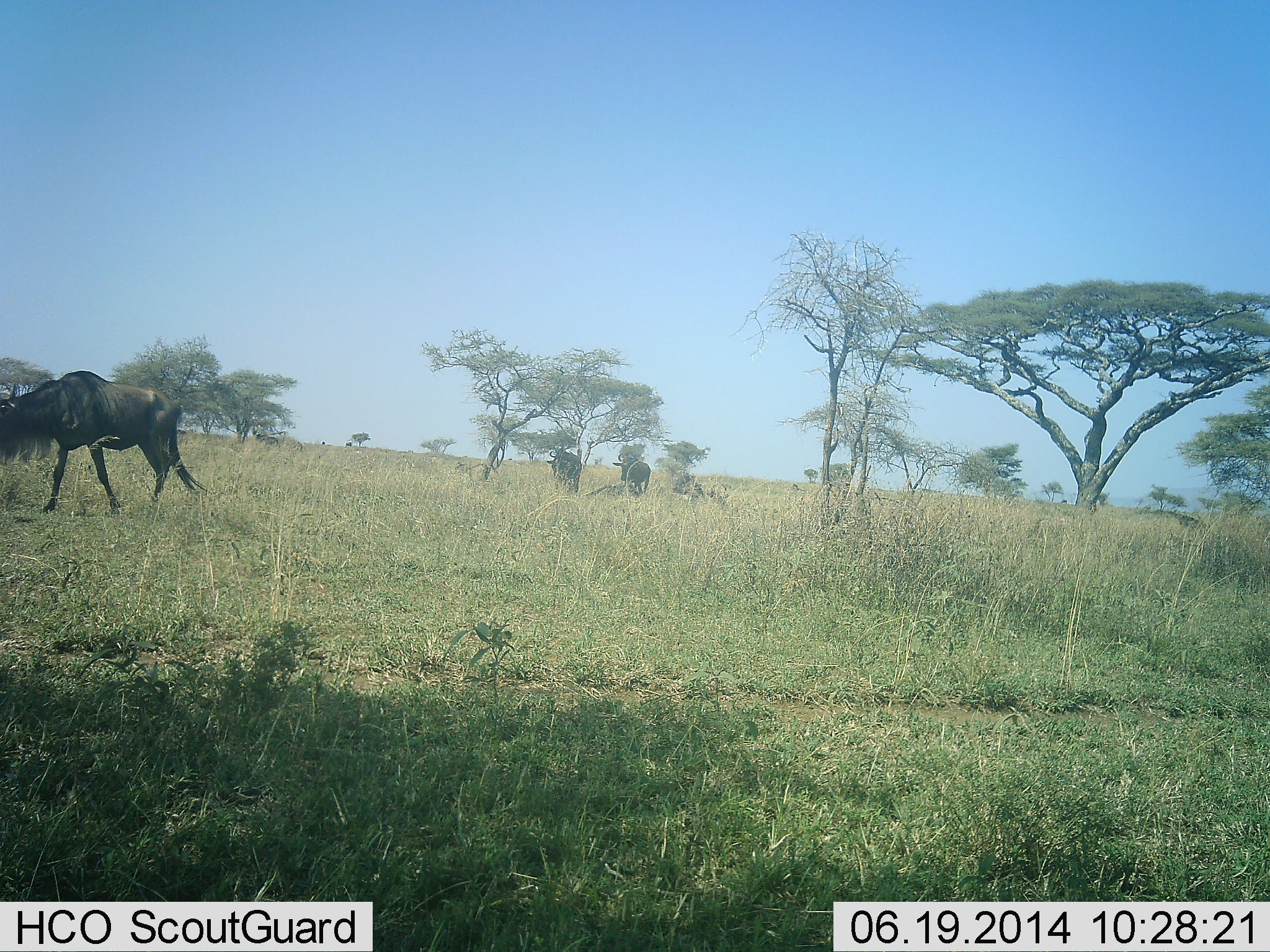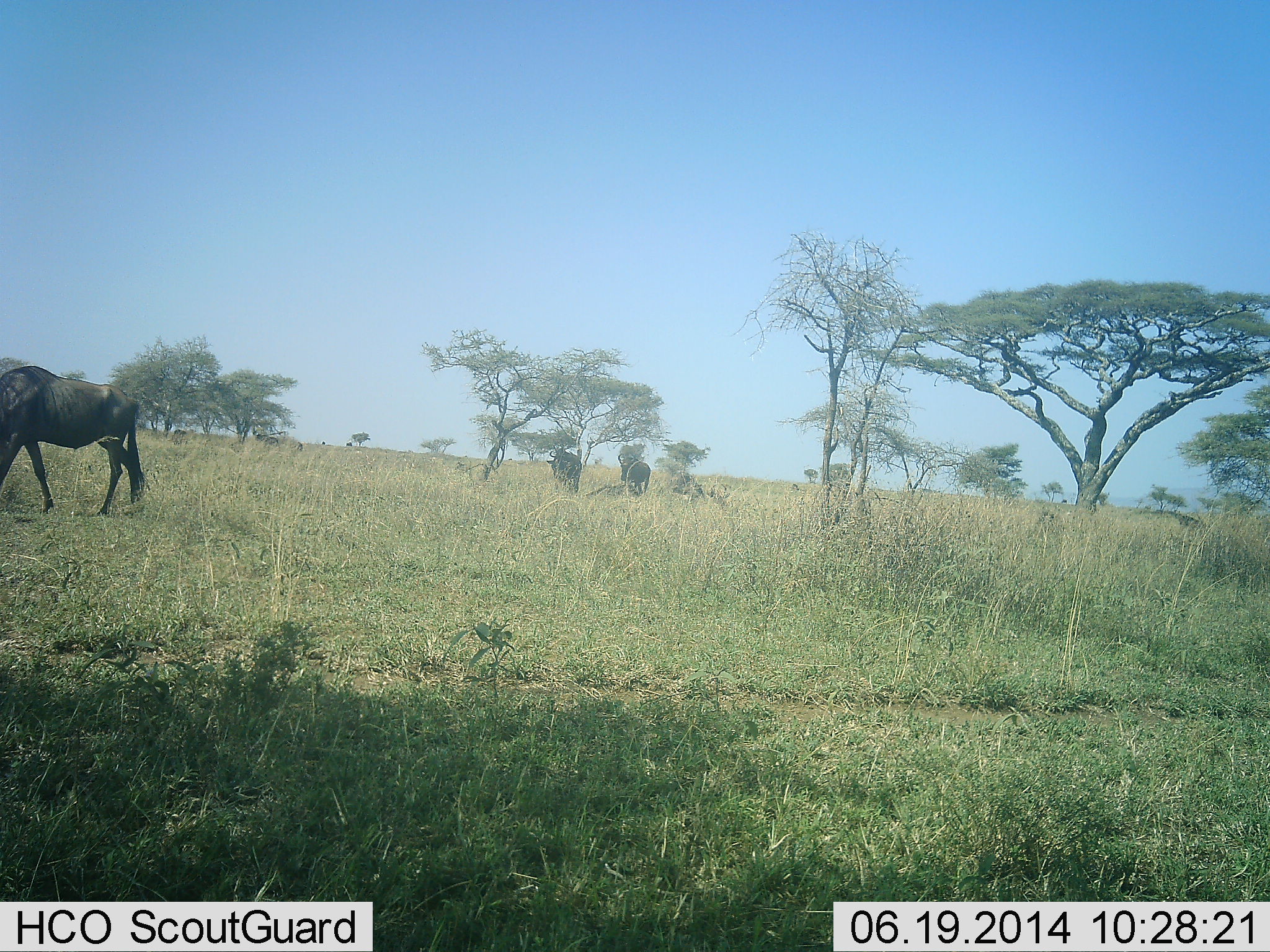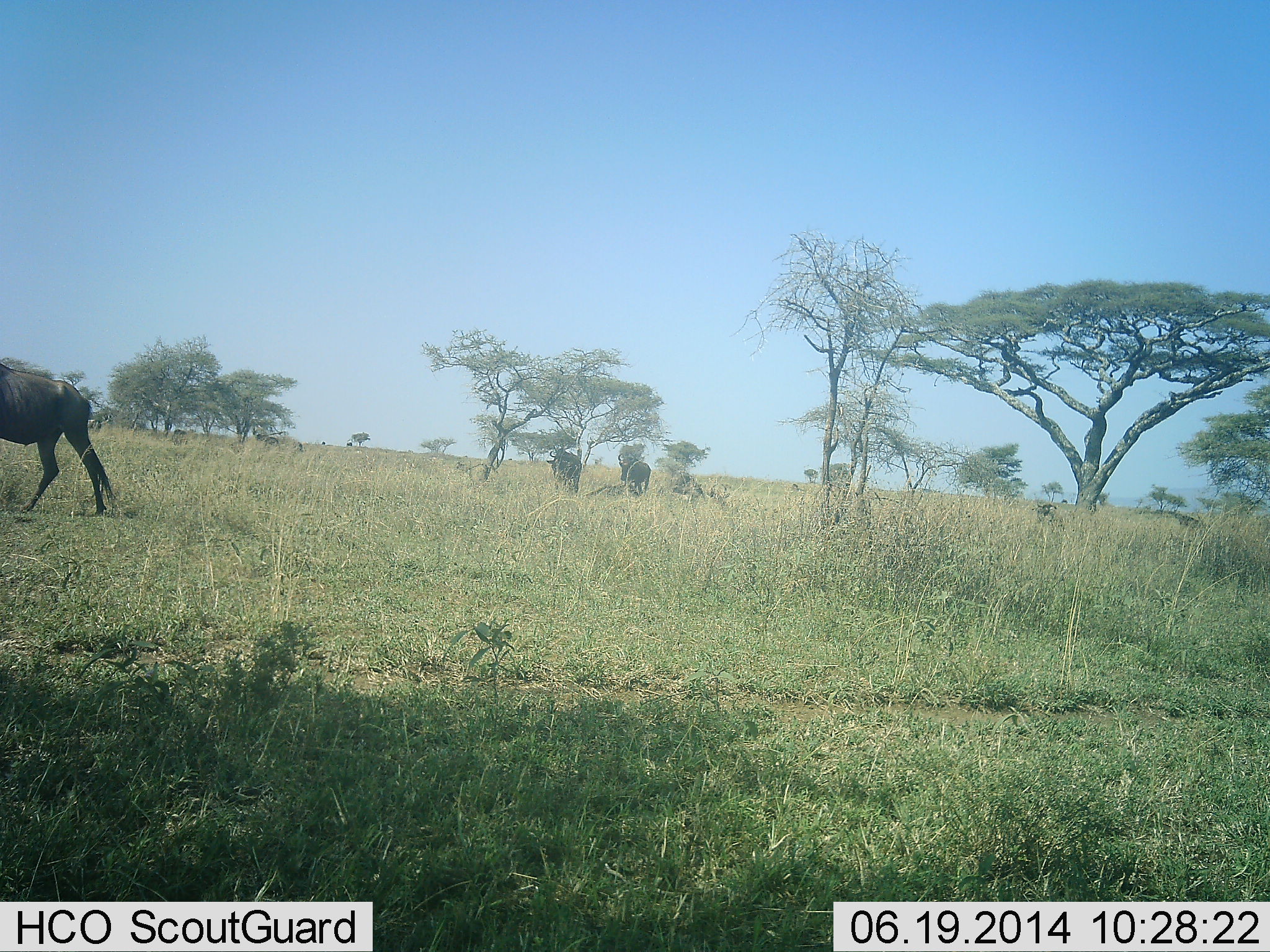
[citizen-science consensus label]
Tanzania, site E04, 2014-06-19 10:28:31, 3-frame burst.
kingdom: Animalia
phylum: Chordata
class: Mammalia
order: Artiodactyla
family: Bovidae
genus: Connochaetes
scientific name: Connochaetes taurinus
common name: blue wildebeest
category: wildebeest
Wildebeest (blue wildebeest) (Connochaetes taurinus), count 3. Behavior (volunteer vote fractions): standing 43%, resting 16%, moving 79%, interacting 2%. Young present (vote fraction): 0%. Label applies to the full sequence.